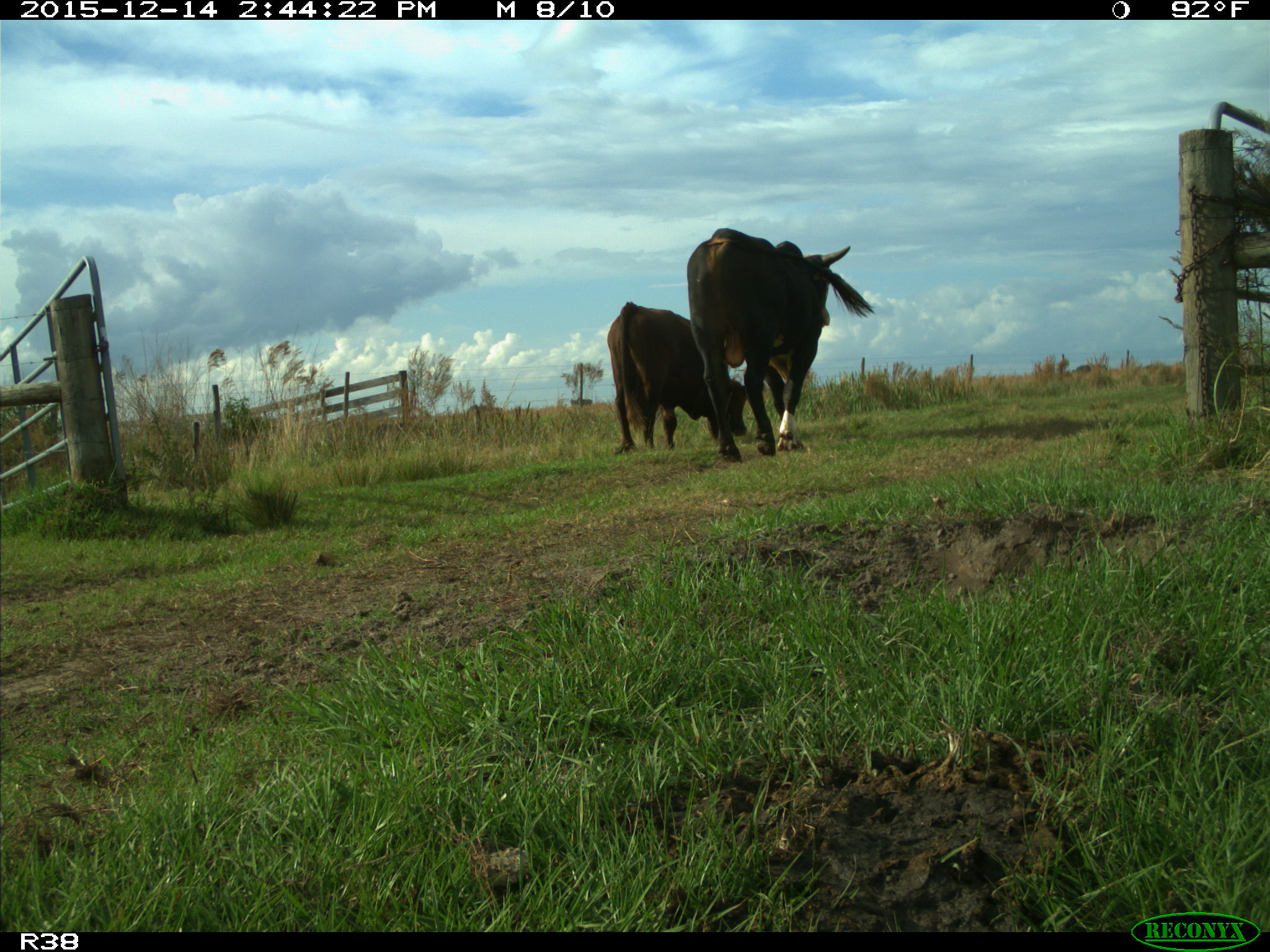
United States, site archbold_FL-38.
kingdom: Animalia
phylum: Chordata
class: Mammalia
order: Artiodactyla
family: Bovidae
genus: Bos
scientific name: Bos taurus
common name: domestic cow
Bos taurus (domestic cow).